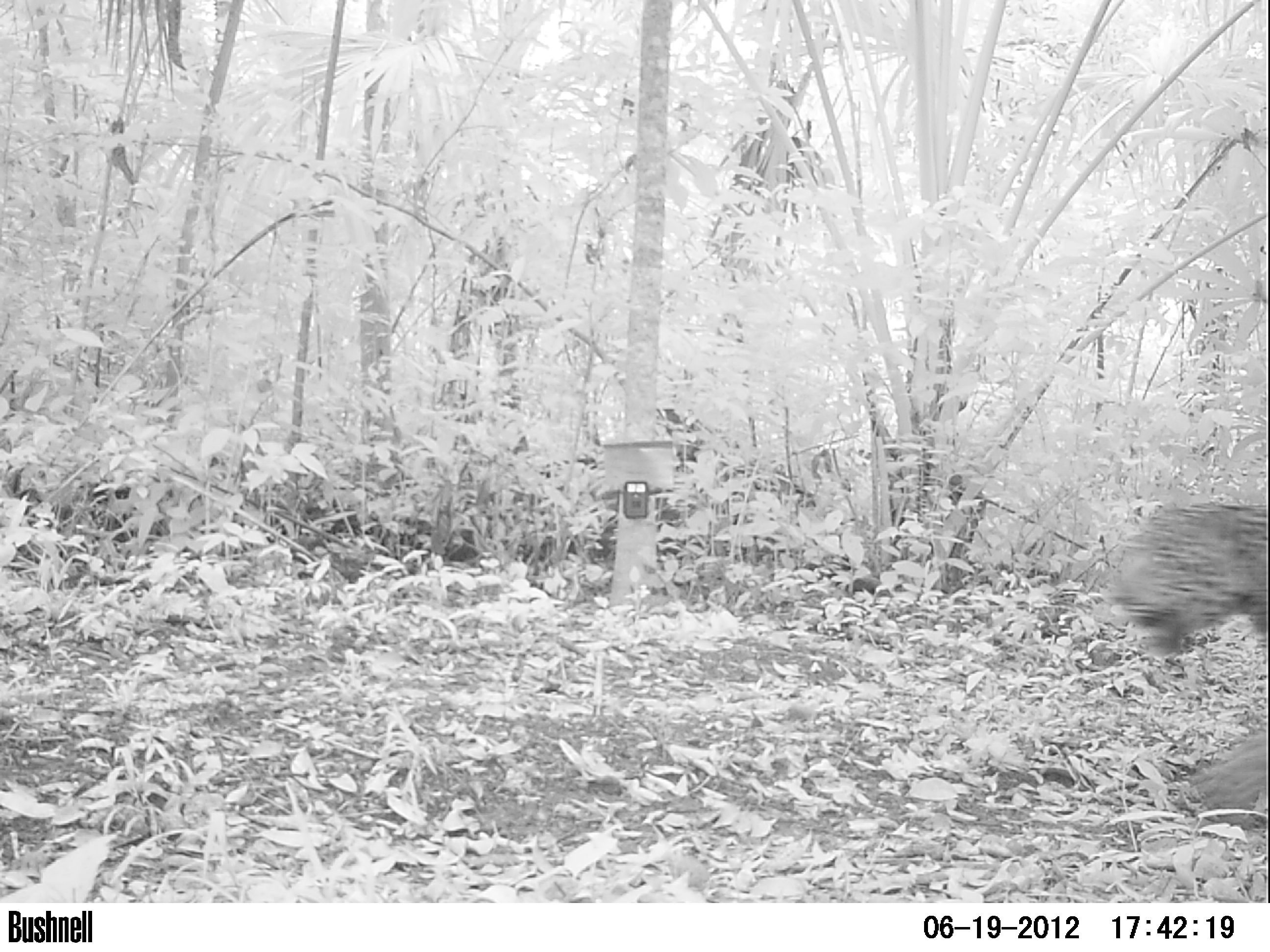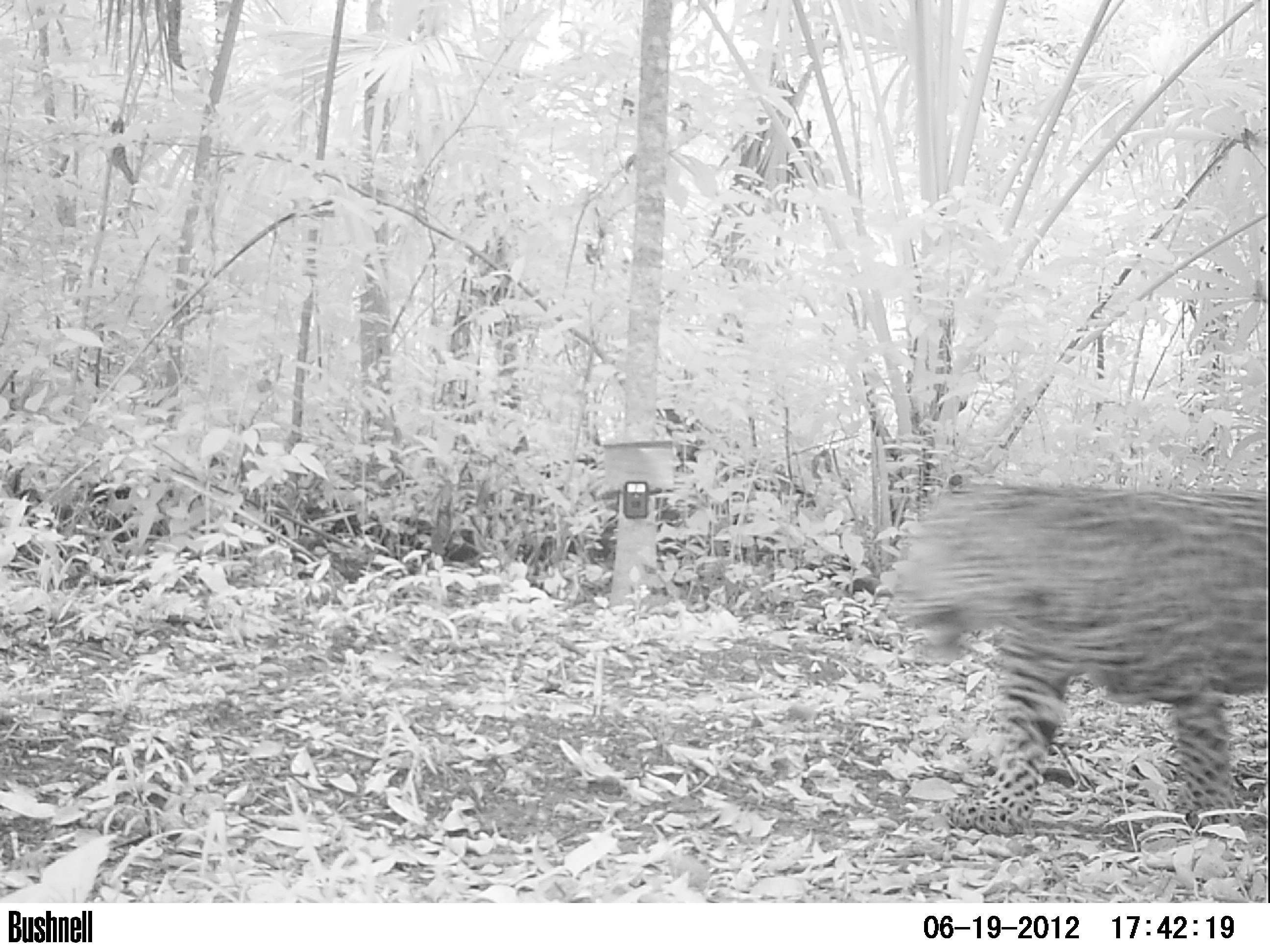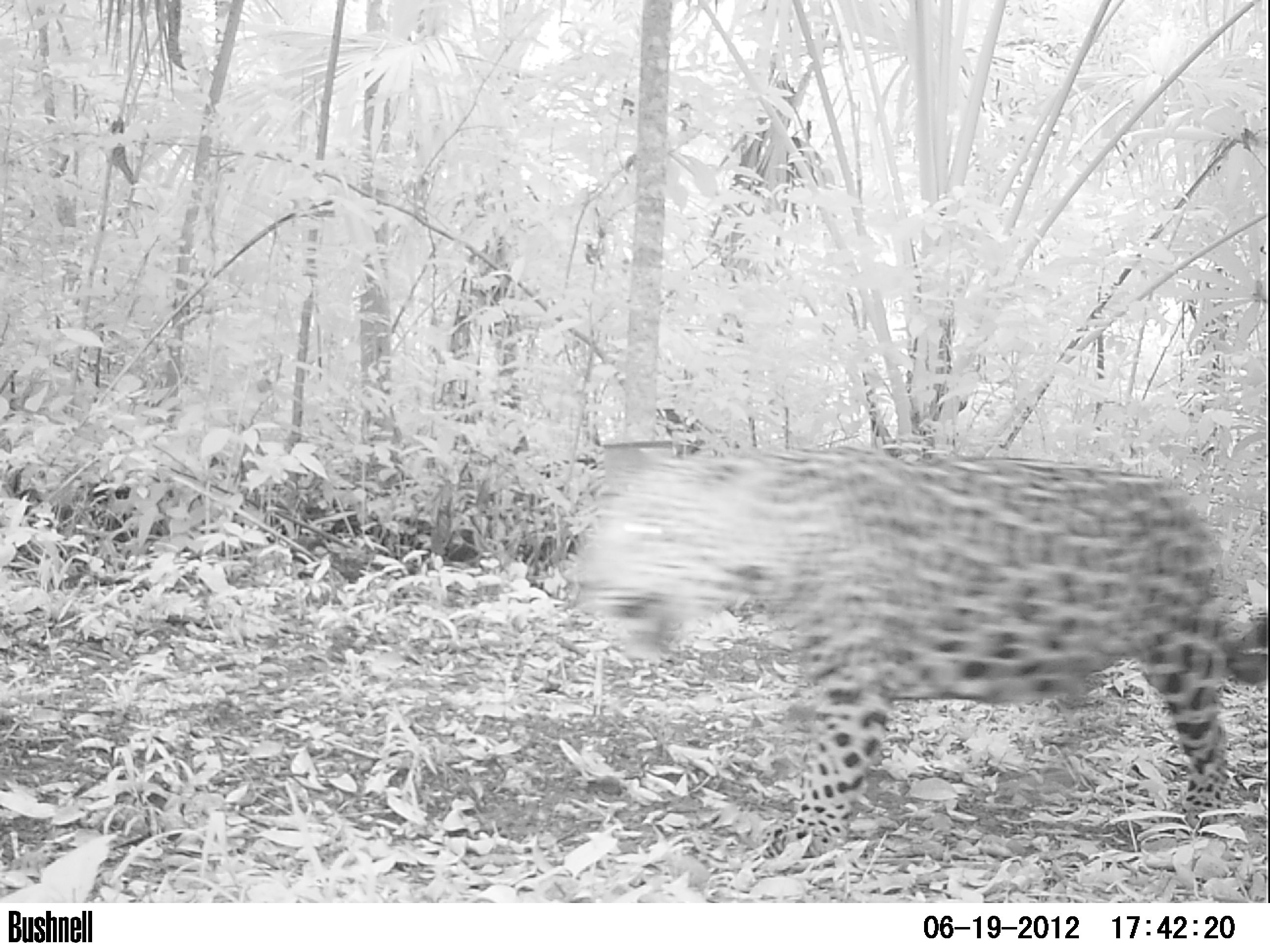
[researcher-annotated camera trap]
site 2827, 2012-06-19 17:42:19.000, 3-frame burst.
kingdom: Animalia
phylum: Chordata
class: Mammalia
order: Carnivora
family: Felidae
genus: Panthera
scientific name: Panthera onca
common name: jaguar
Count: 1.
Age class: adult.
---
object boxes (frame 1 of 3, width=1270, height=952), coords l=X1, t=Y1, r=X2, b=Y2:
panthera onca: l=1101, t=494, r=1270, b=829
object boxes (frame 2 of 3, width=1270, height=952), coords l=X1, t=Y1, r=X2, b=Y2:
panthera onca: l=886, t=478, r=1270, b=833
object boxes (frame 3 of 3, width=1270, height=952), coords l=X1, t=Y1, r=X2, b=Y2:
panthera onca: l=563, t=437, r=1270, b=868